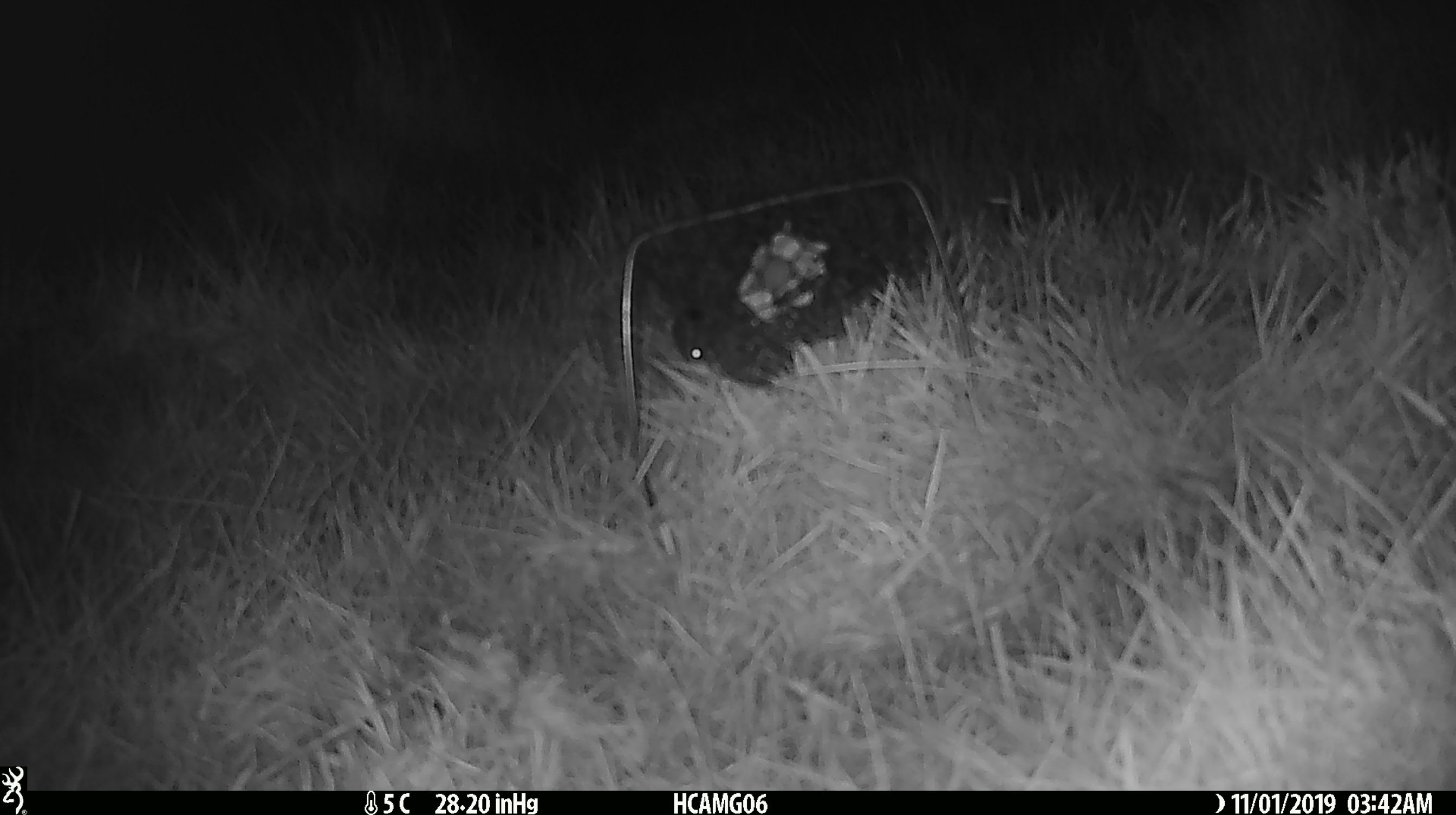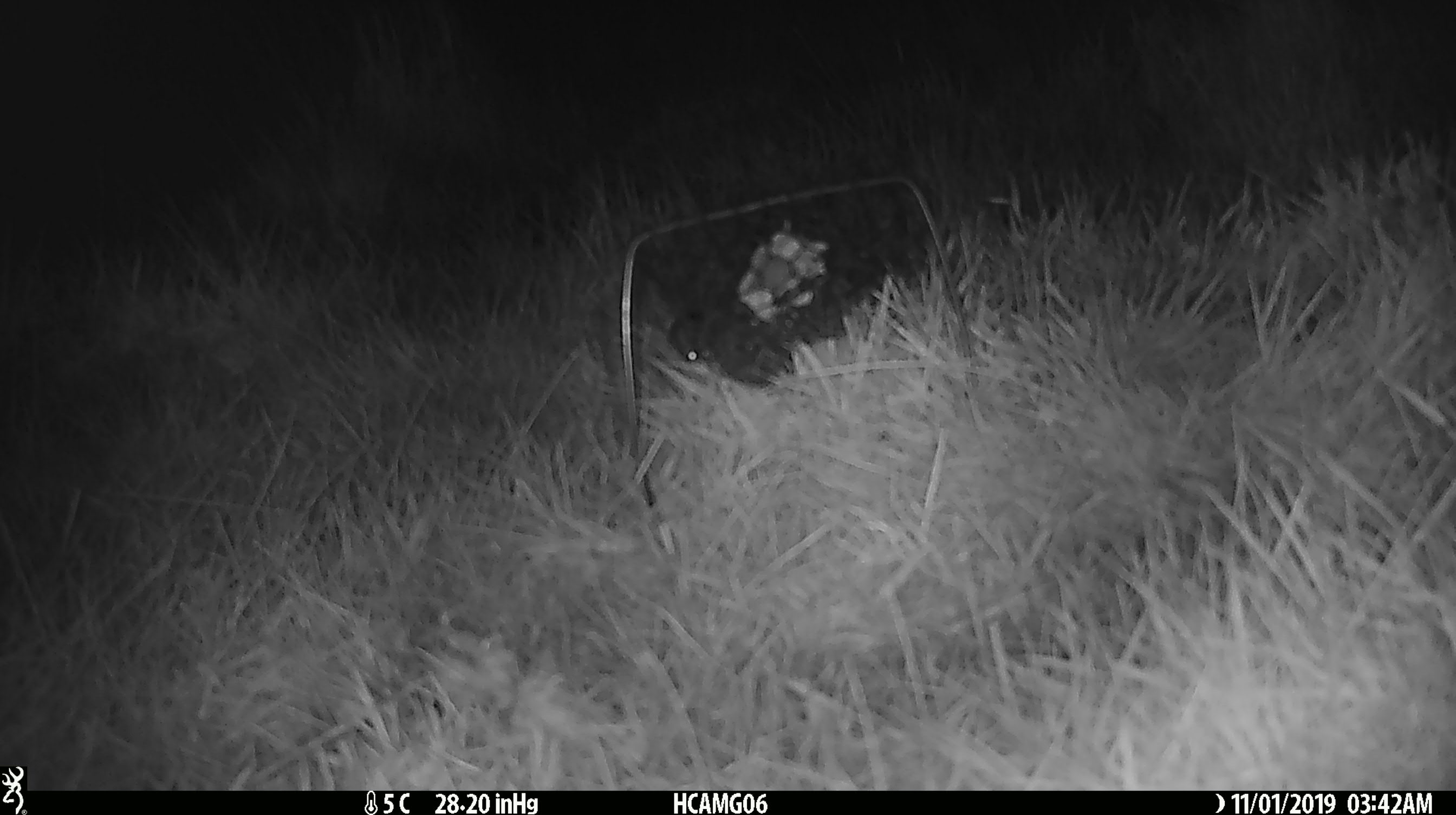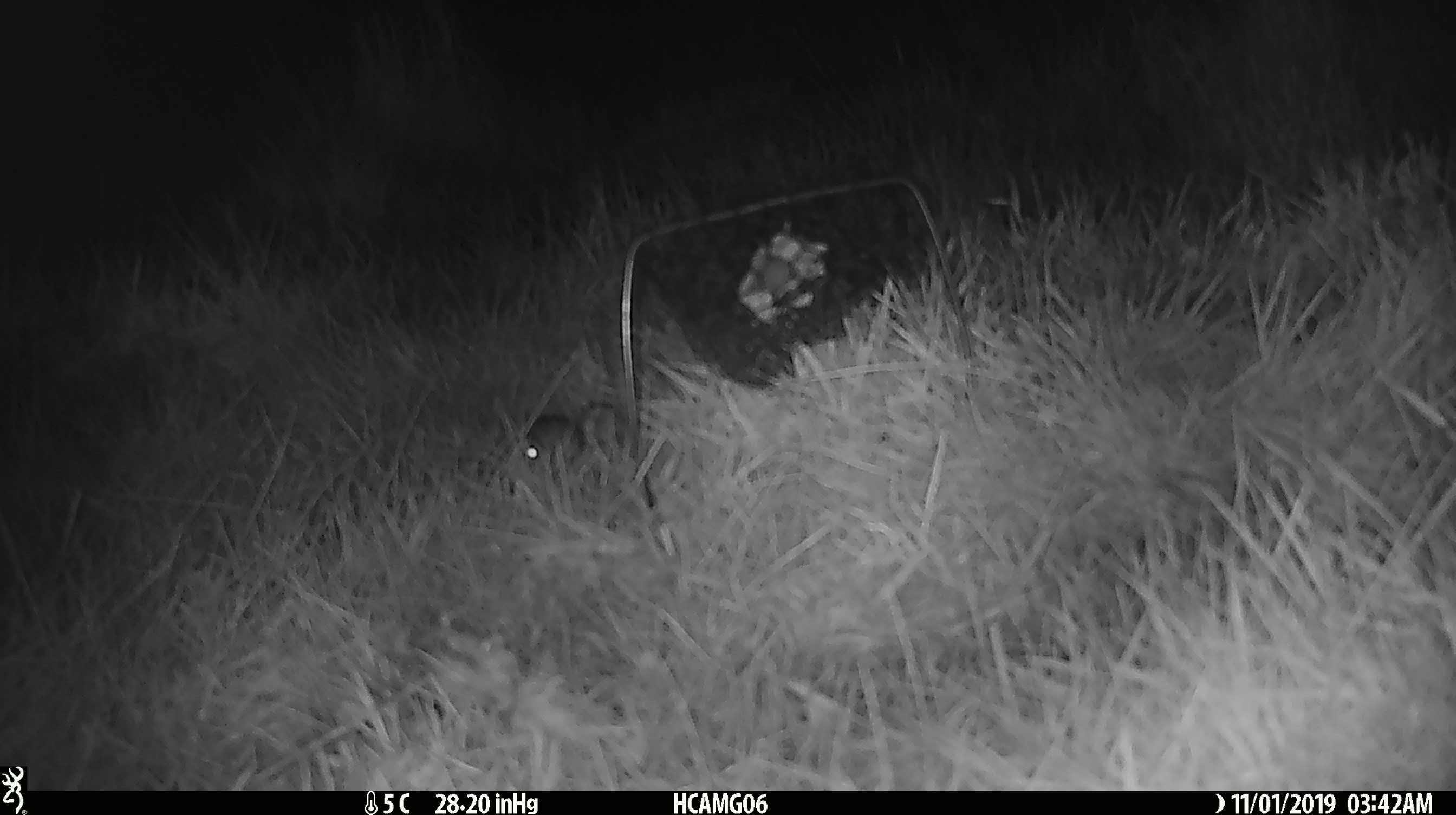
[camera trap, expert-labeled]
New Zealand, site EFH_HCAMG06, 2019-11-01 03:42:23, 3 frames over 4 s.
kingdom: Animalia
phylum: Chordata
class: Mammalia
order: Rodentia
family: Muridae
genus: Mus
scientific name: Mus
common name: mouse